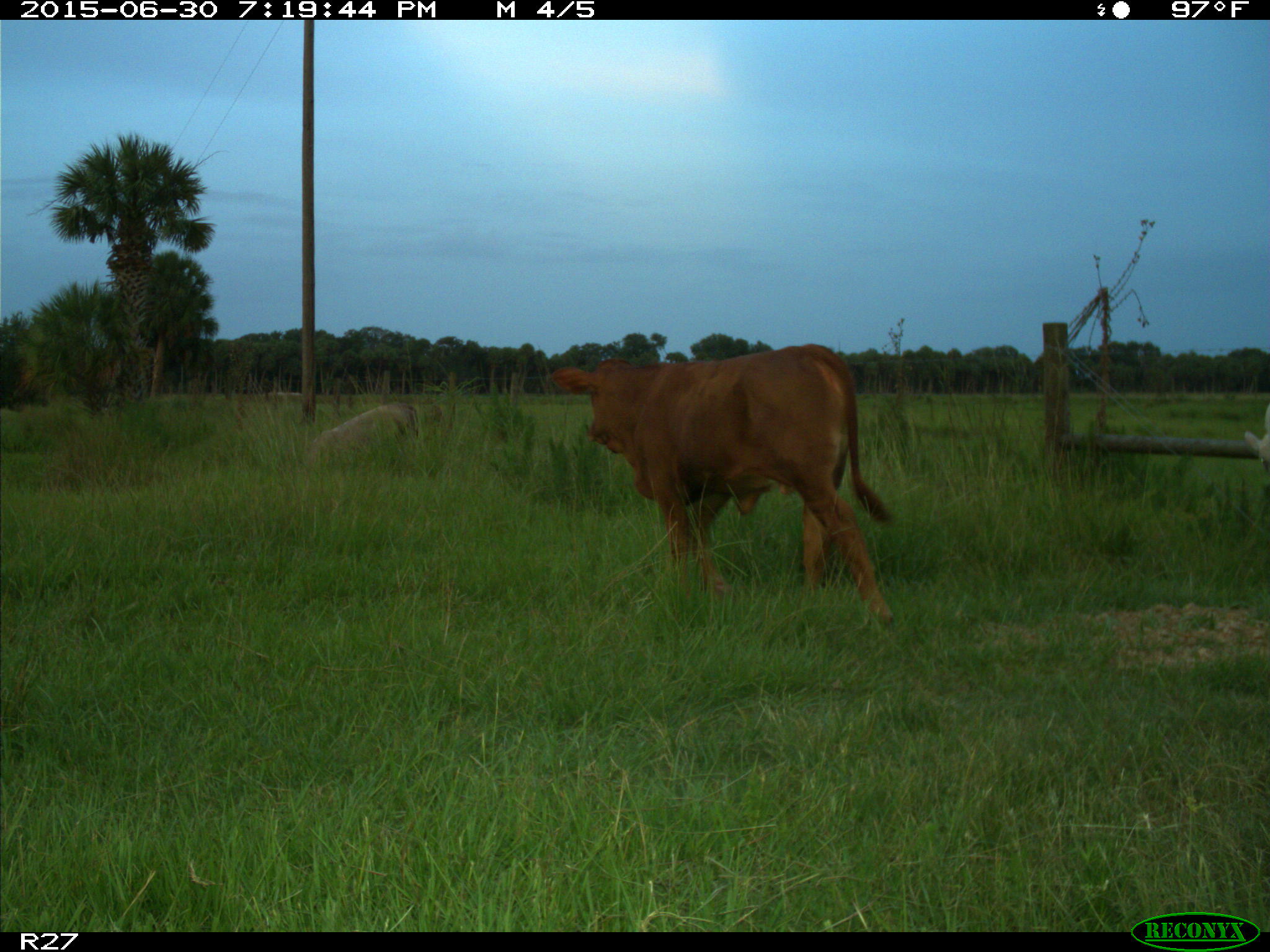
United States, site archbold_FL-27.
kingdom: Animalia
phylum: Chordata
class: Mammalia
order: Artiodactyla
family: Bovidae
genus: Bos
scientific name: Bos taurus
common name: domestic cow